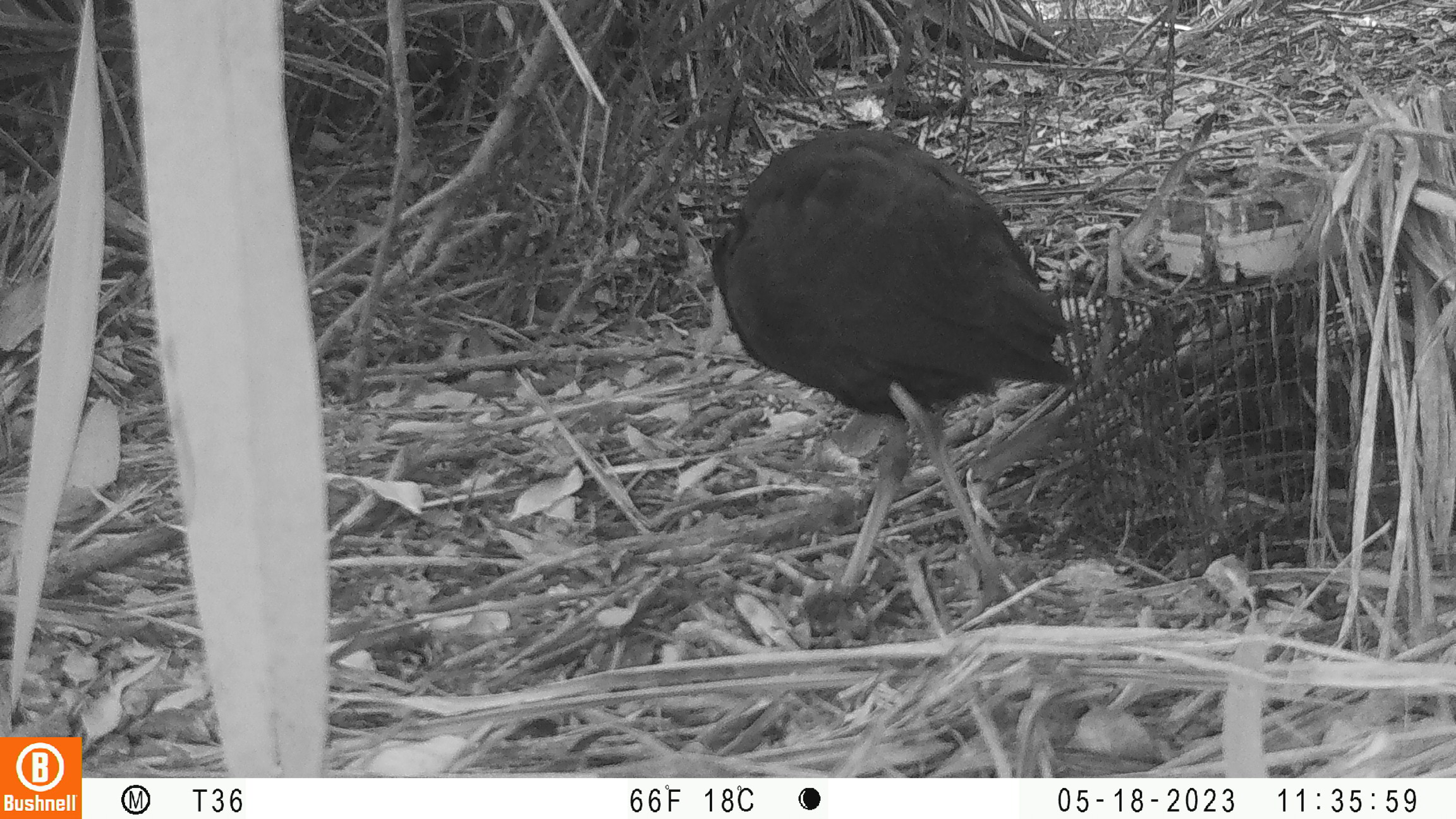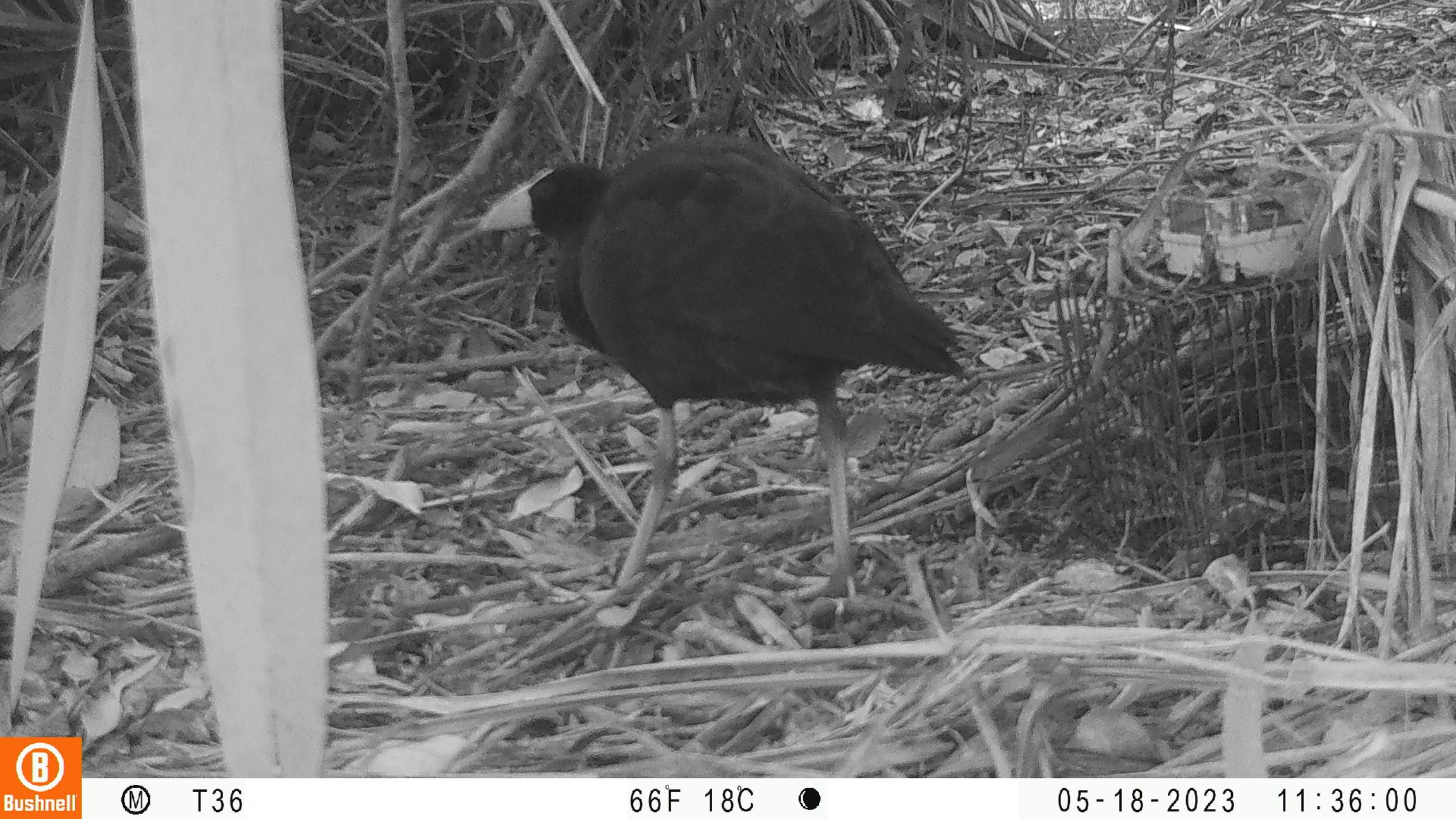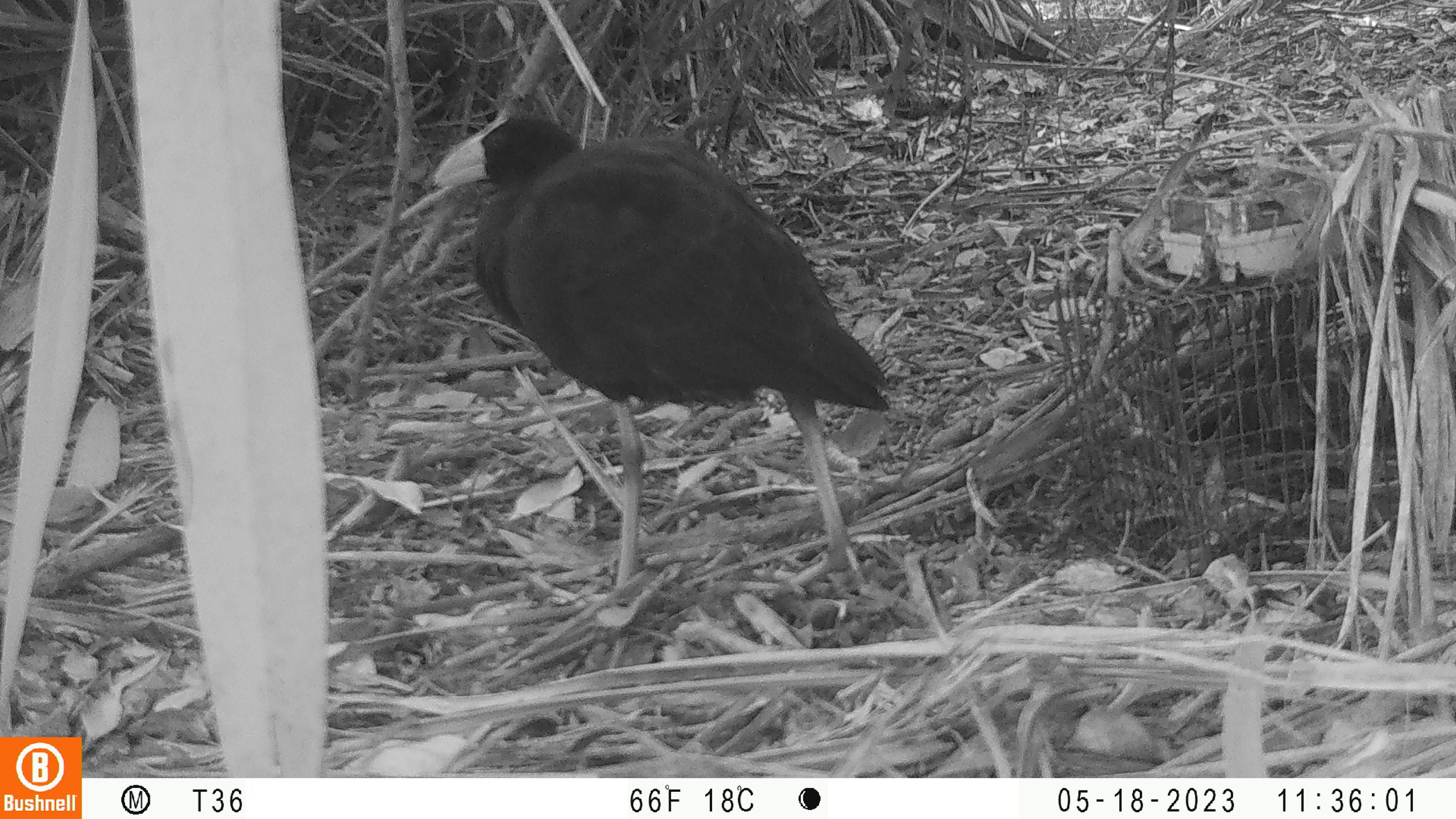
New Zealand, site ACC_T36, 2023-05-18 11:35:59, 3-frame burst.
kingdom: Animalia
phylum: Chordata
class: Aves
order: Gruiformes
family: Rallidae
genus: Porphyrio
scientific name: Porphyrio melanotus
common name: australasian swamphen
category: pukeko